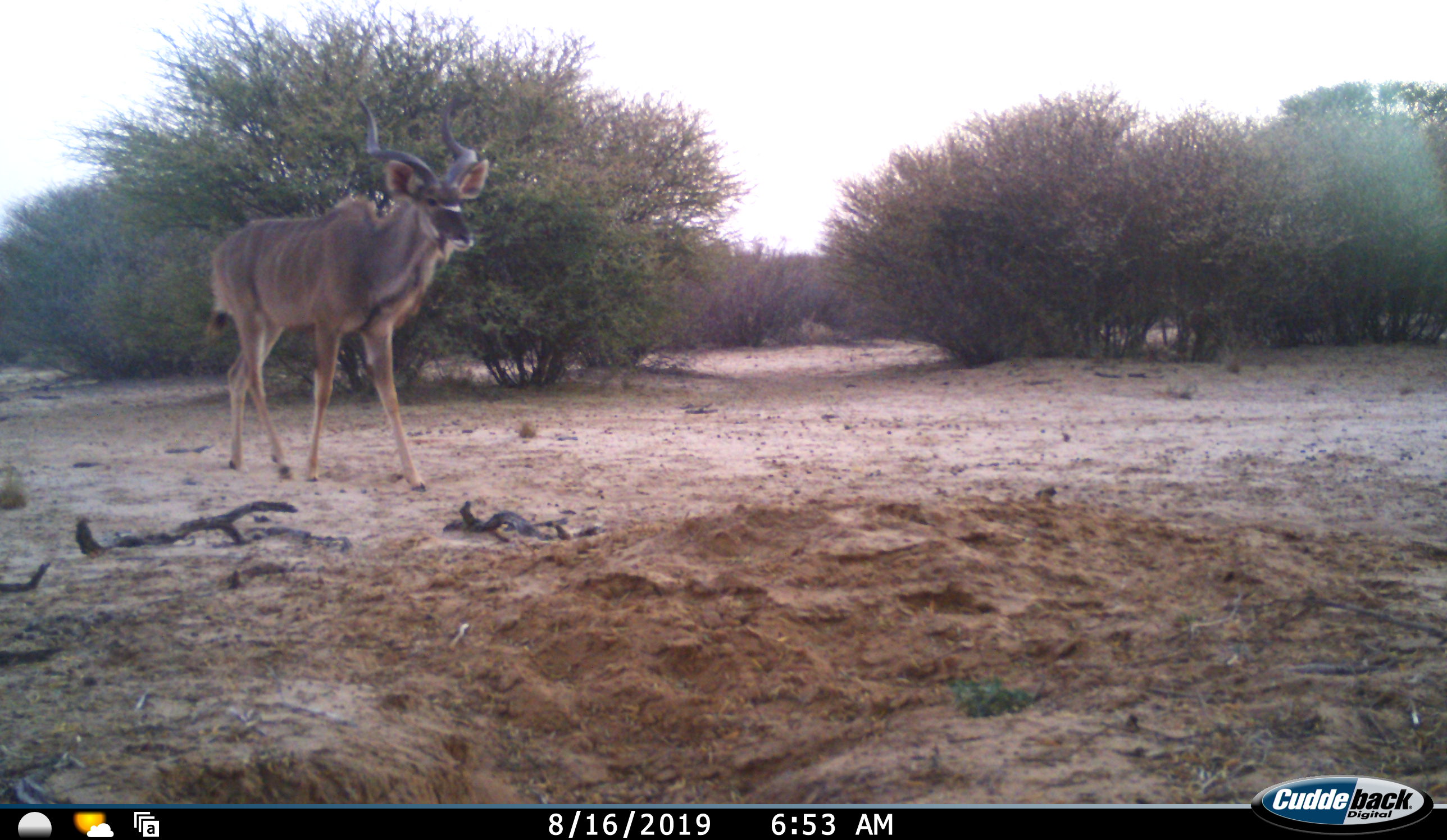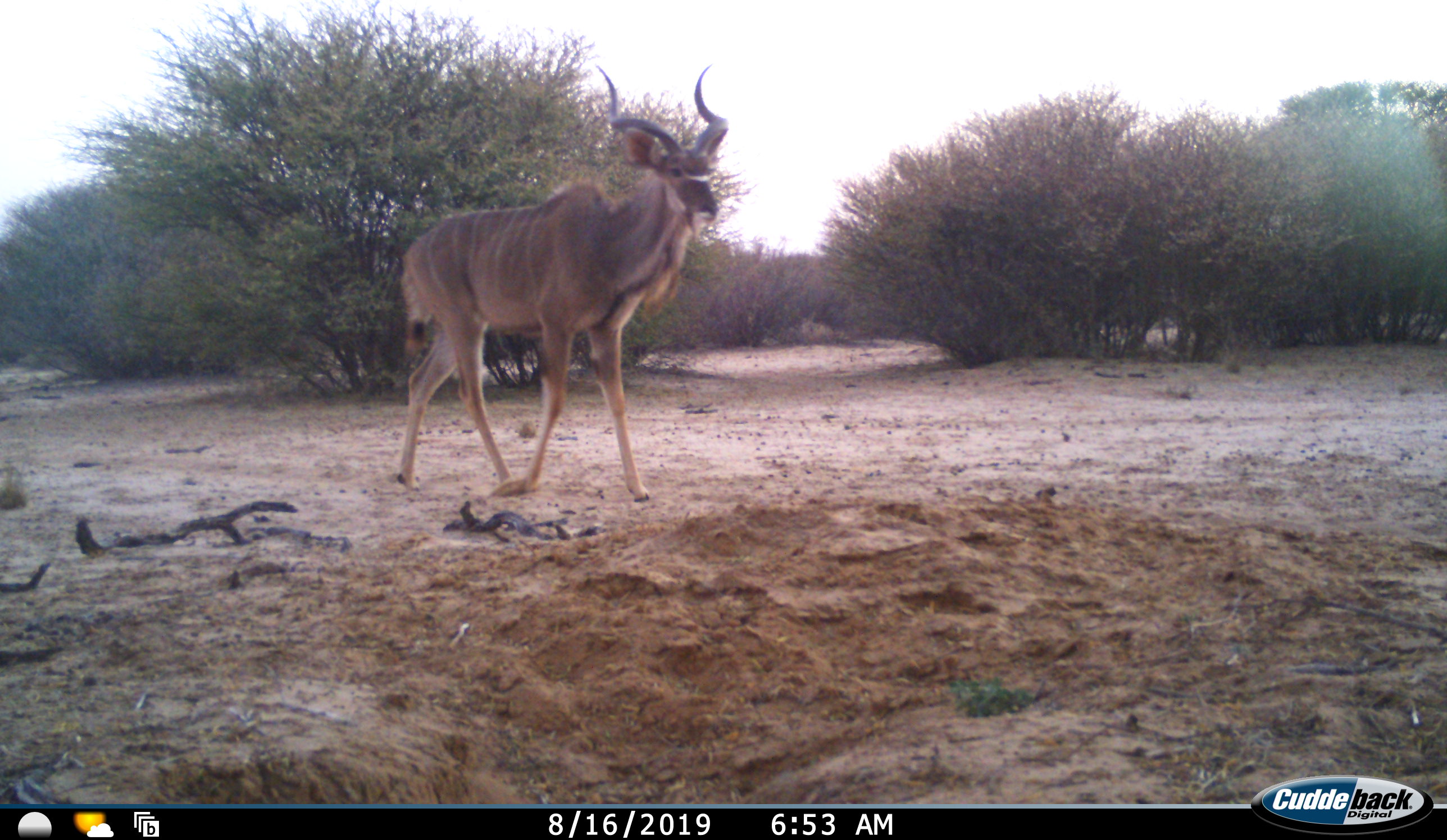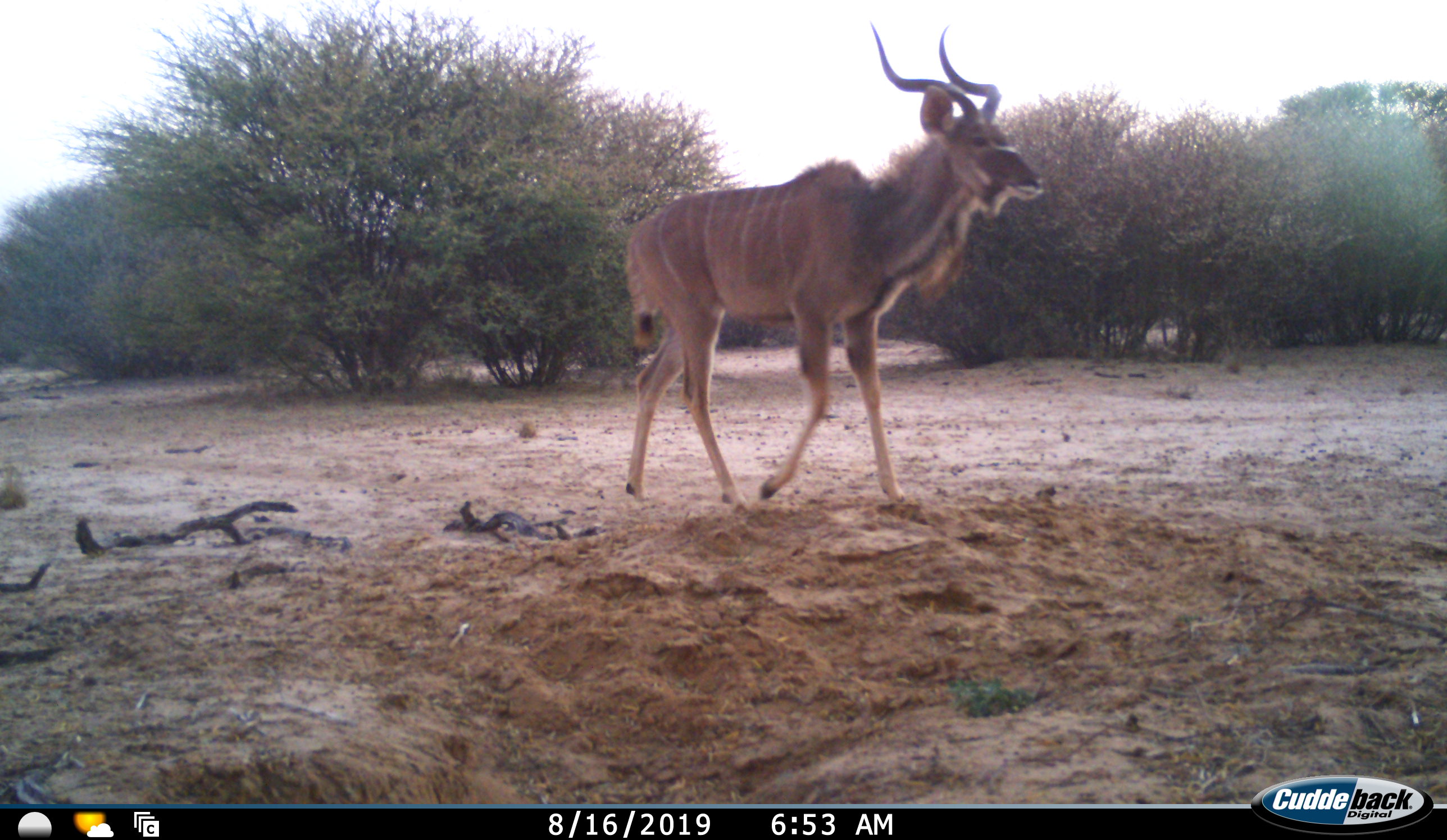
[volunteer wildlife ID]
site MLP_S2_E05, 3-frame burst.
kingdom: Animalia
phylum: Chordata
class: Mammalia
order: Artiodactyla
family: Bovidae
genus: Tragelaphus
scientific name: Tragelaphus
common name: kudu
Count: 1.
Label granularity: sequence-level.